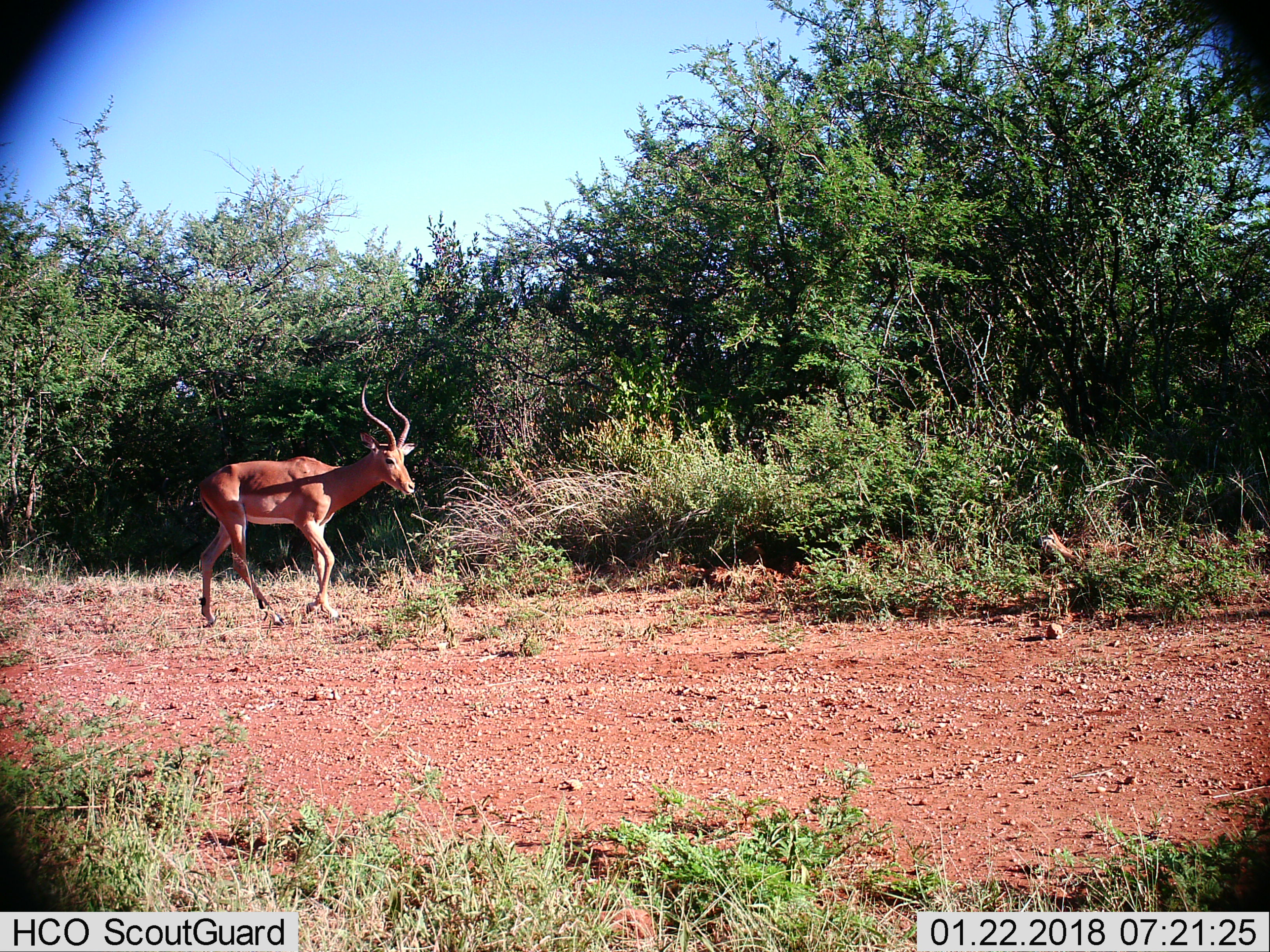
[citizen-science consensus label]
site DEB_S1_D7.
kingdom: Animalia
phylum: Chordata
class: Mammalia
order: Artiodactyla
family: Bovidae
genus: Aepyceros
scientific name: Aepyceros melampus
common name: impala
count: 1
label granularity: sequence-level